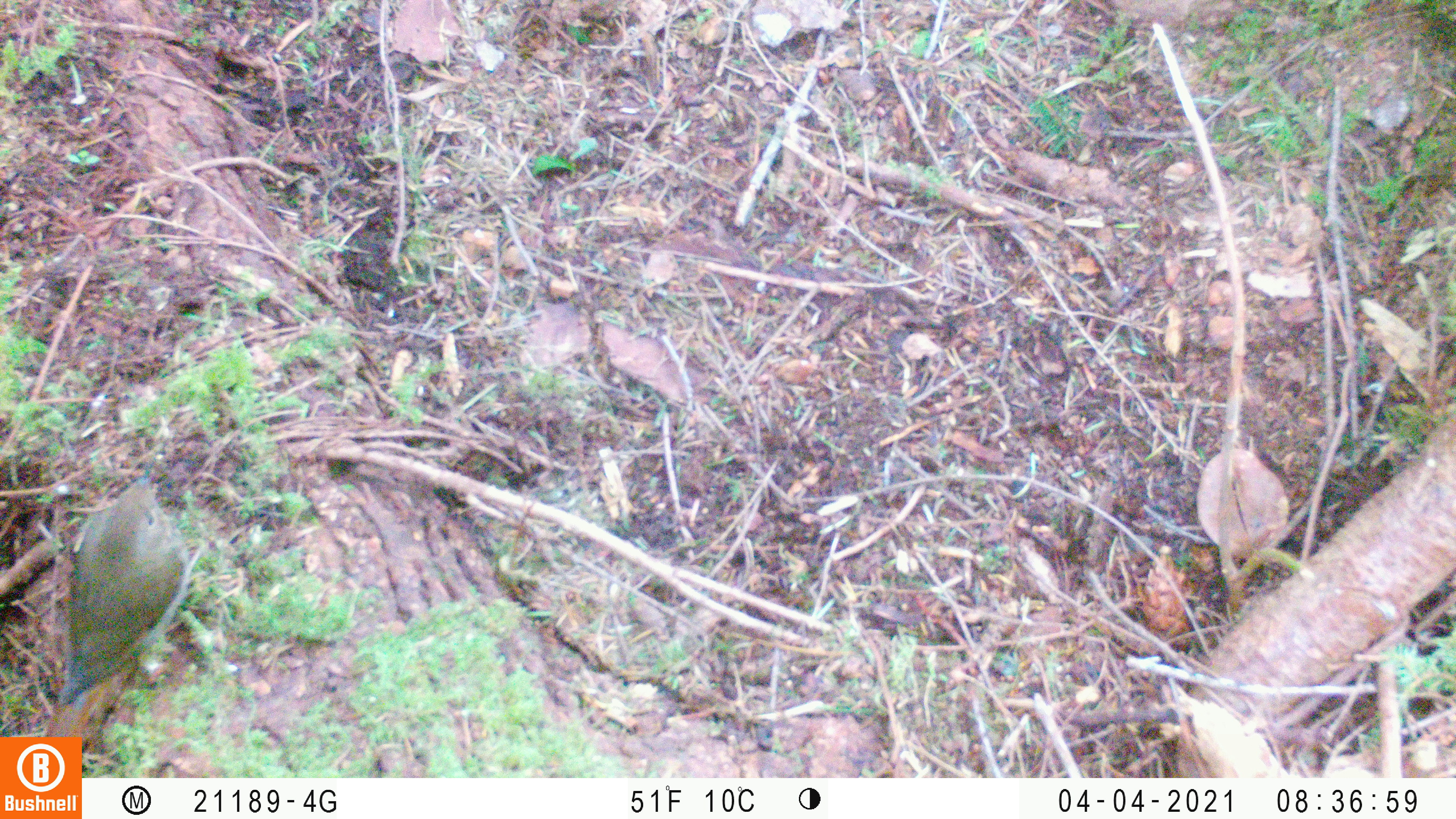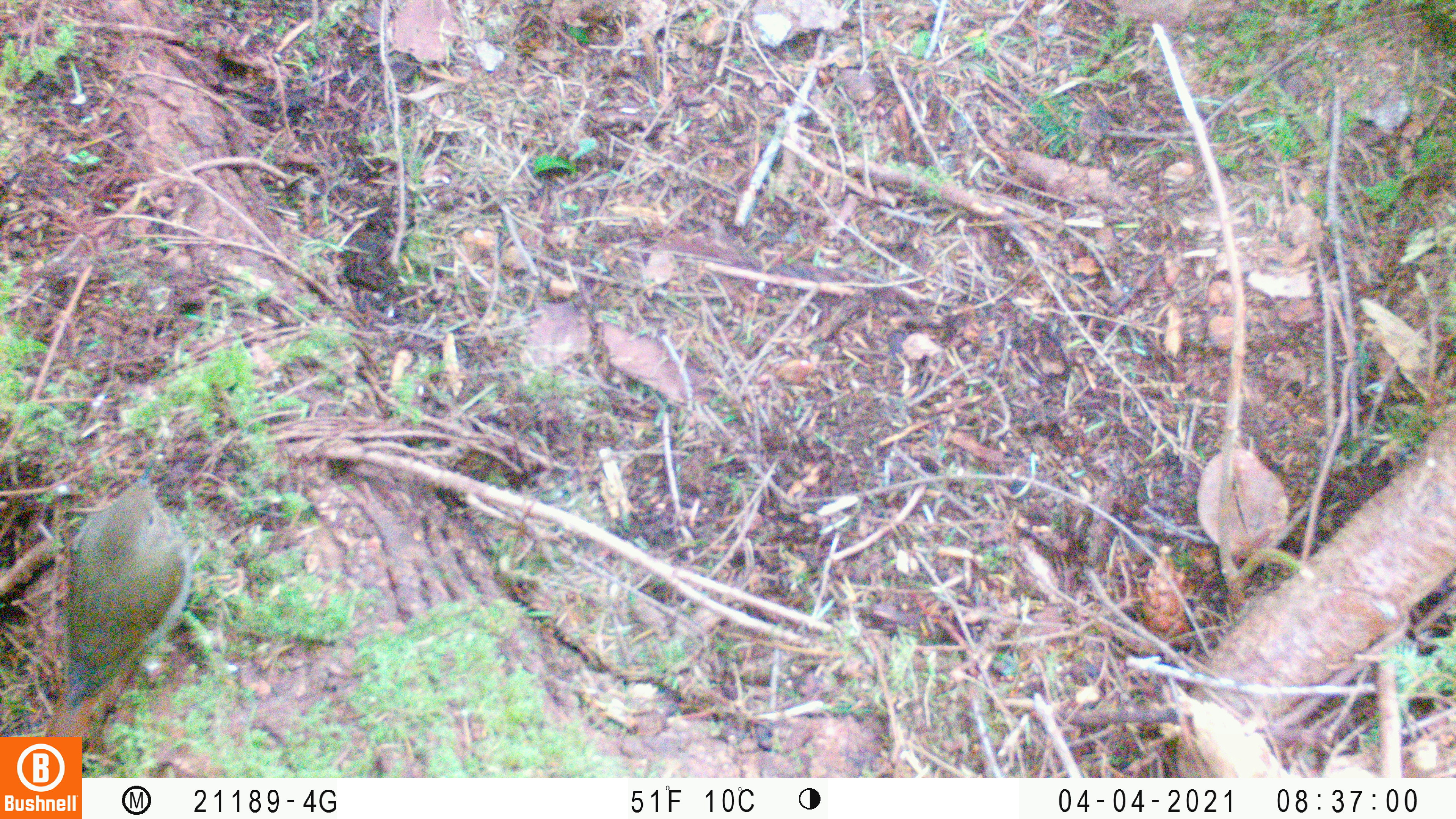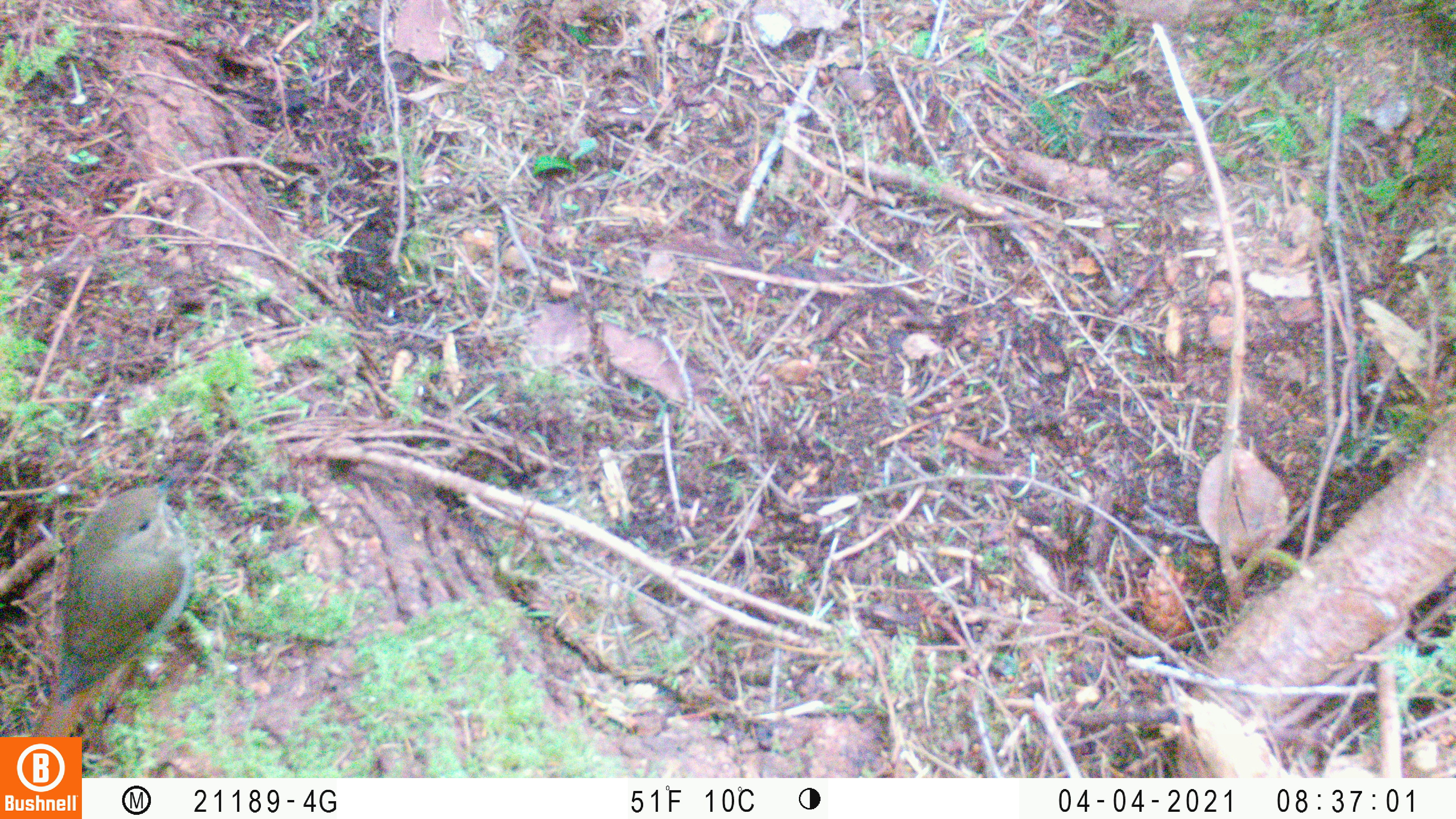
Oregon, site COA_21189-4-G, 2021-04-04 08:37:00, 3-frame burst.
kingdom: Animalia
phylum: Chordata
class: Aves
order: Passeriformes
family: Turdidae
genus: Catharus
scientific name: Catharus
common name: brown thrushes and nightingale-thrushes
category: catharus species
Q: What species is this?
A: Catharus species (brown thrushes and nightingale-thrushes) (Catharus).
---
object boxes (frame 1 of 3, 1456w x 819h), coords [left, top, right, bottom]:
catharus species: [42, 452, 204, 733]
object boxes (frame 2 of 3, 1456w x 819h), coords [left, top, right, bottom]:
catharus species: [42, 442, 203, 730]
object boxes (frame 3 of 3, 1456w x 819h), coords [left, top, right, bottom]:
catharus species: [30, 466, 218, 732]